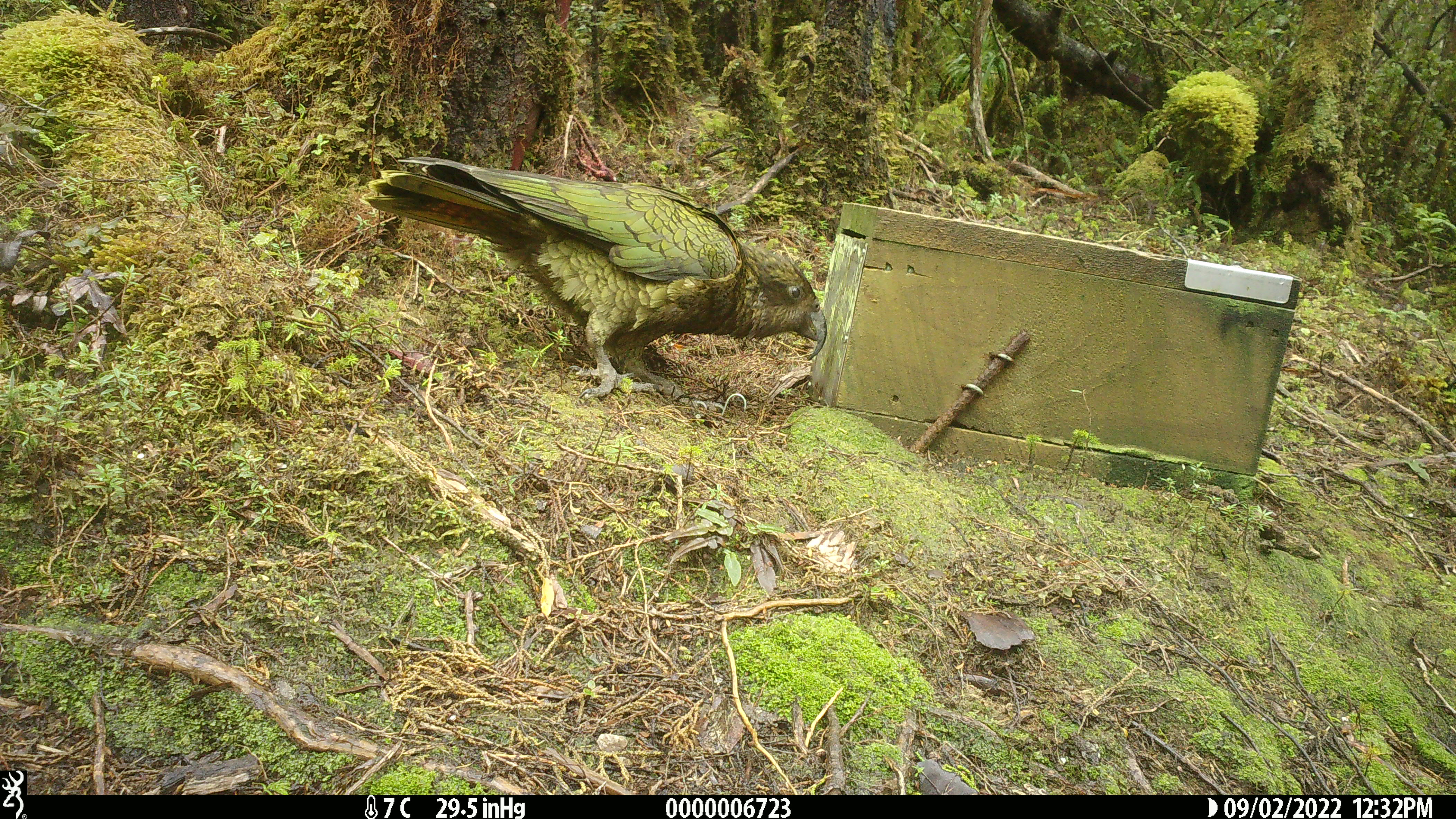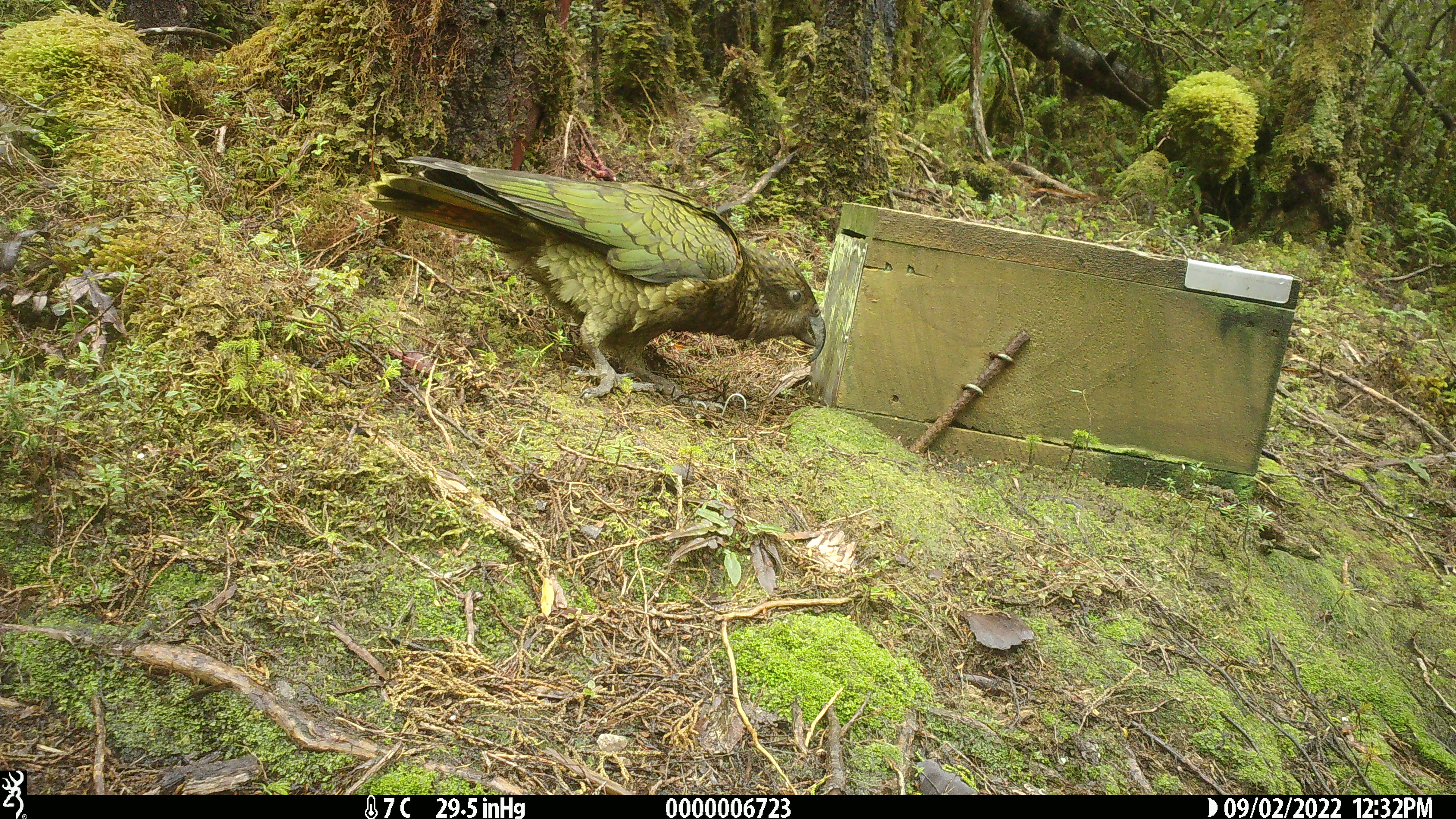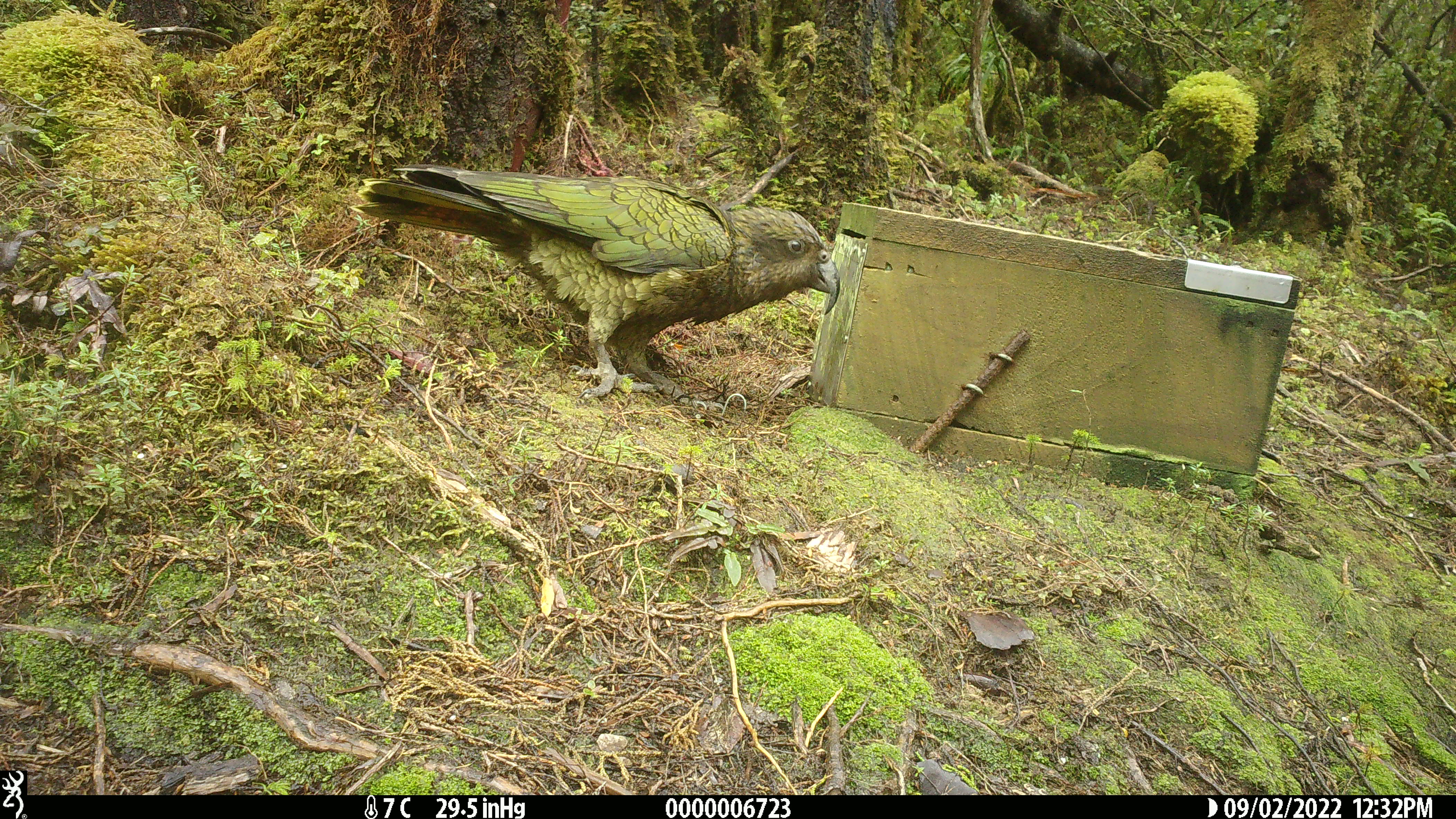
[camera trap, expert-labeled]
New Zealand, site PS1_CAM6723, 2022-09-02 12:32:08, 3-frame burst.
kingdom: Animalia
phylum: Chordata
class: Aves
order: Psittaciformes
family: Strigopidae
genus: Nestor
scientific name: Nestor notabilis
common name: kea